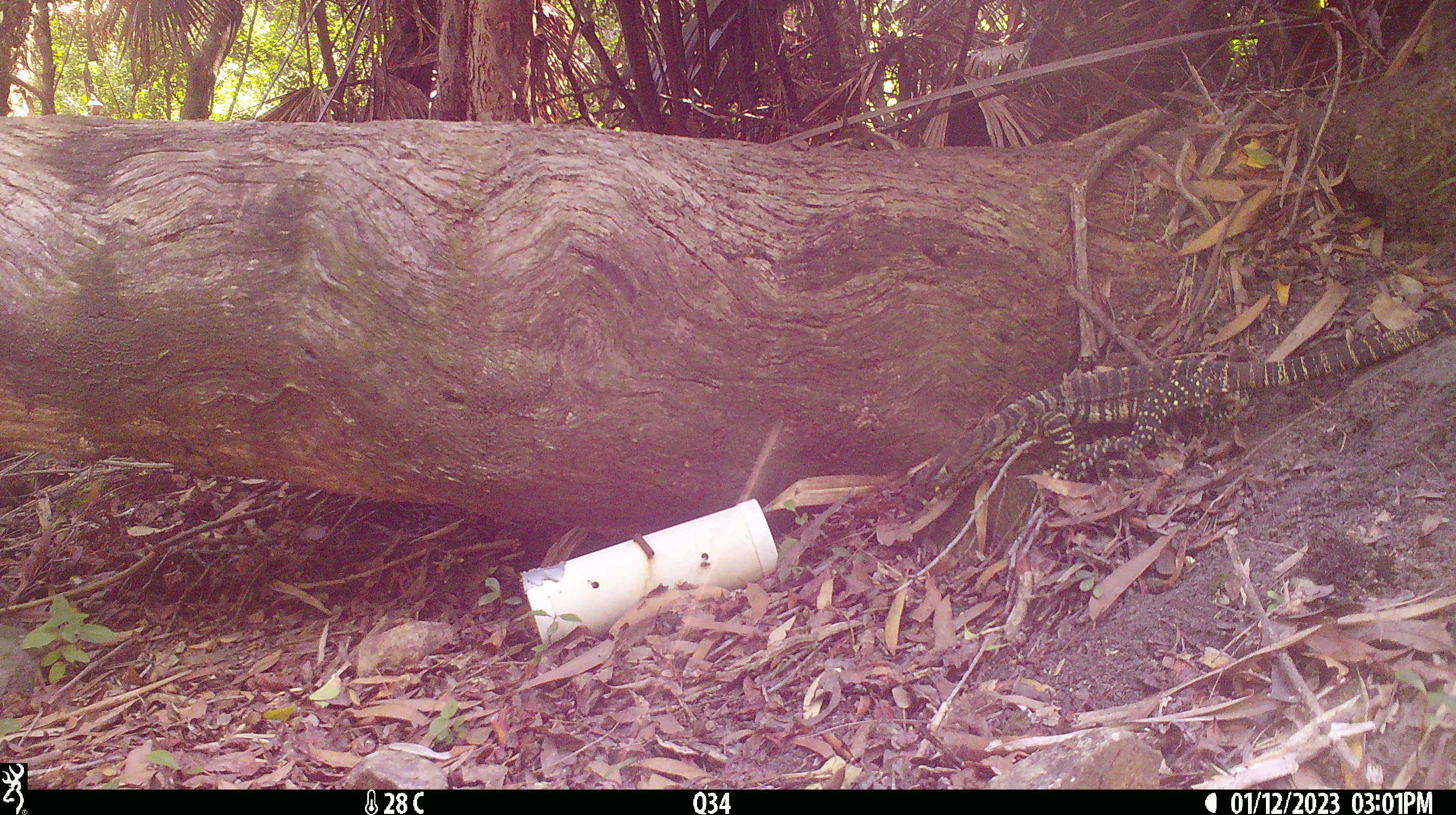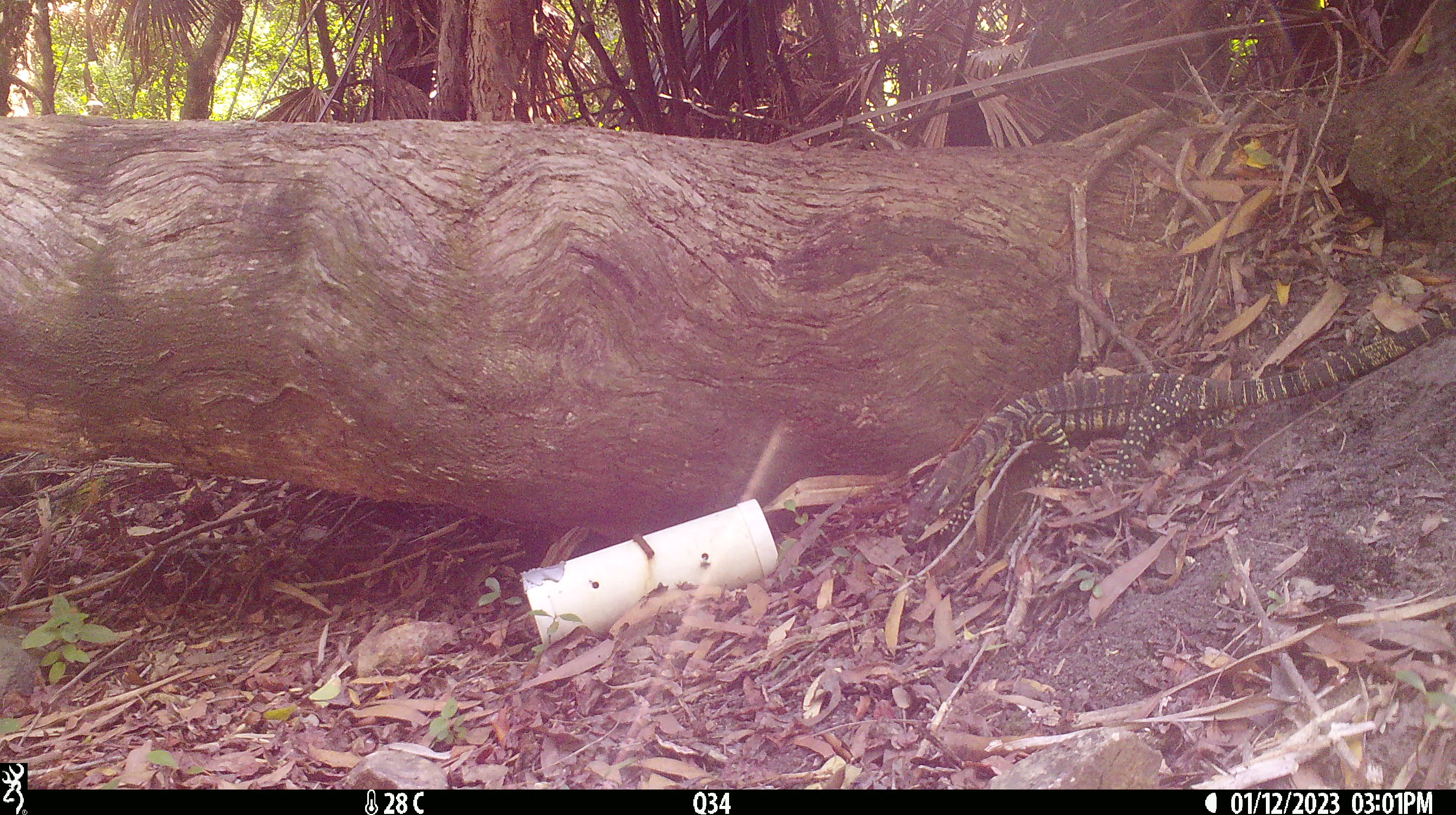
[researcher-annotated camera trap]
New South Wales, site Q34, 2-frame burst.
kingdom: Animalia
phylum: Chordata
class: Reptilia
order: Squamata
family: Varanidae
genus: Varanus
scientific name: Varanus varius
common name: lace monitor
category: goanna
Goanna (lace monitor) (Varanus varius).